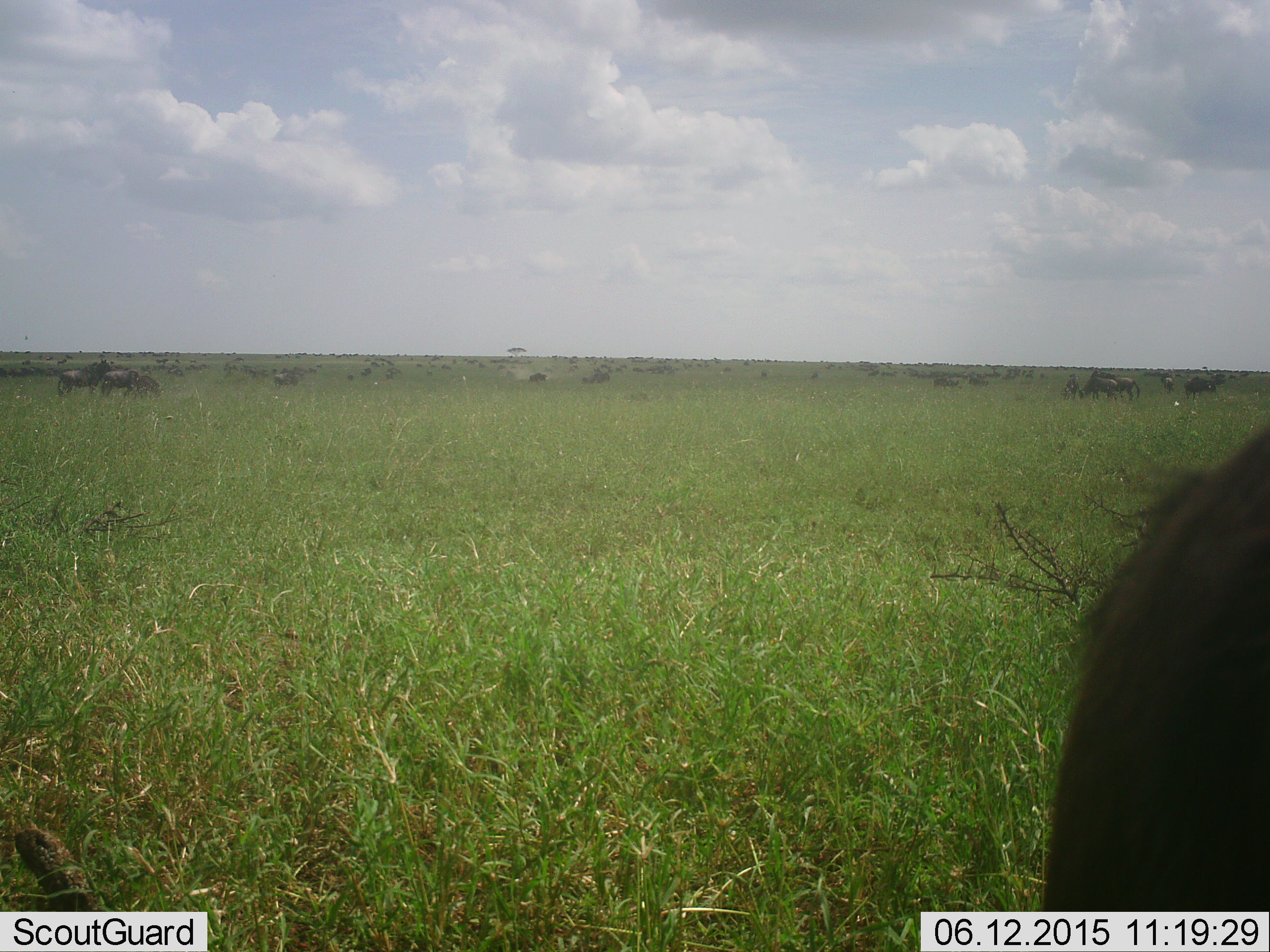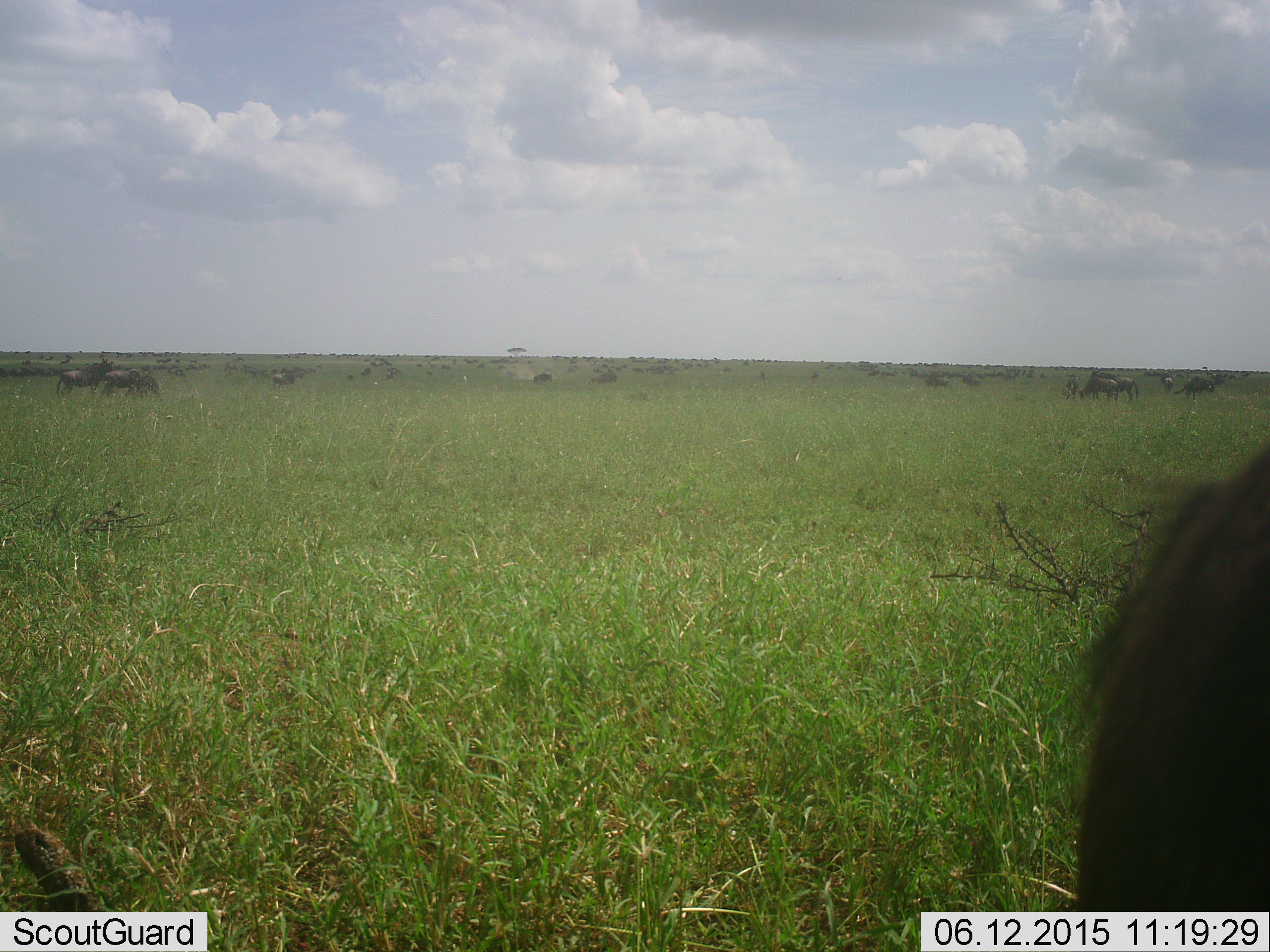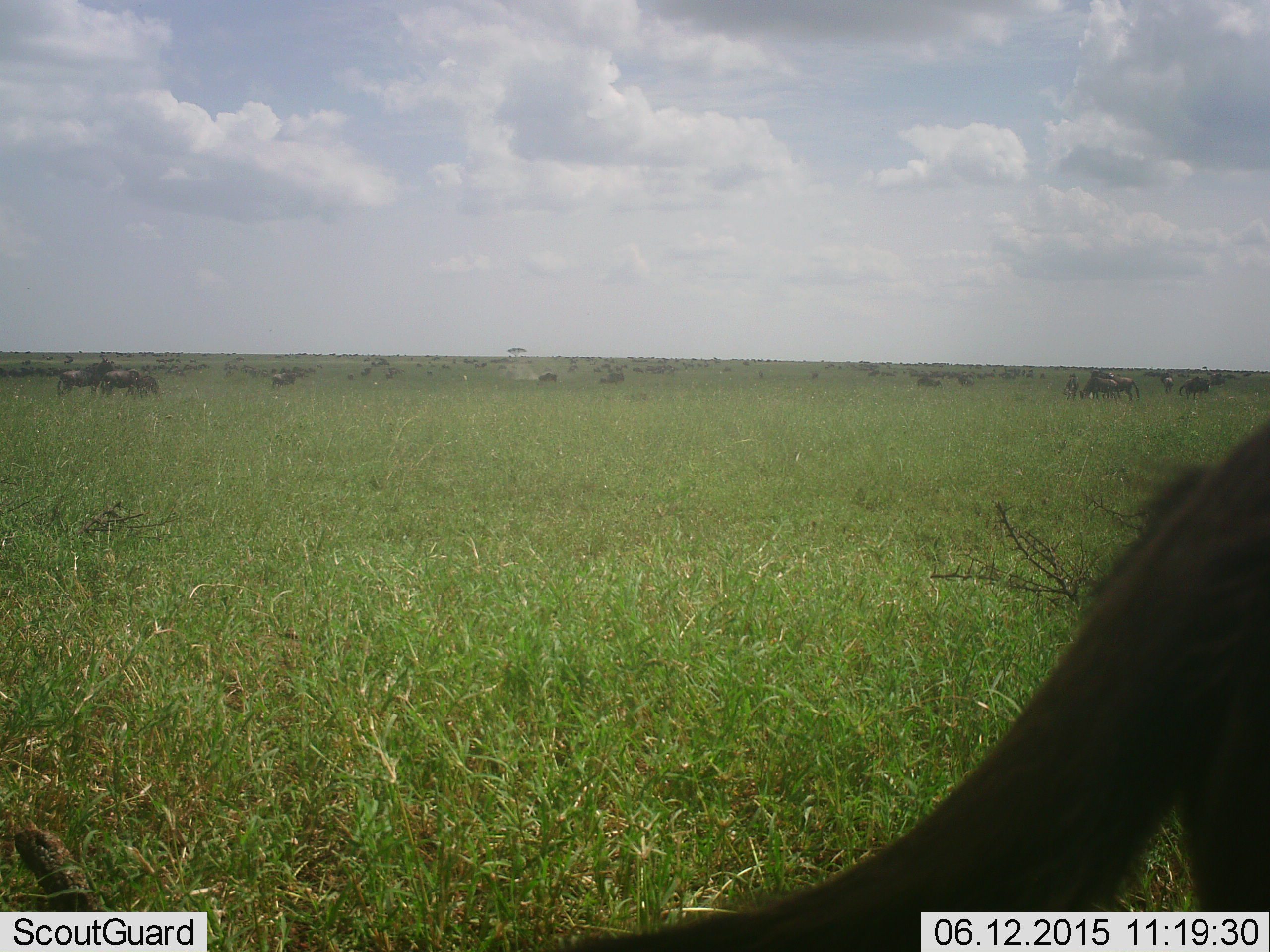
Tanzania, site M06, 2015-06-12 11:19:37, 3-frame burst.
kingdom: Animalia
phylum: Chordata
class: Mammalia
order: Artiodactyla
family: Bovidae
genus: Connochaetes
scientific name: Connochaetes taurinus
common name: blue wildebeest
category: wildebeest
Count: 11-50.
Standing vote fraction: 70%.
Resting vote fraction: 10%.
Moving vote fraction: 20%.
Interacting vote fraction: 0%.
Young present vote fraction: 0%.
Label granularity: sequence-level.